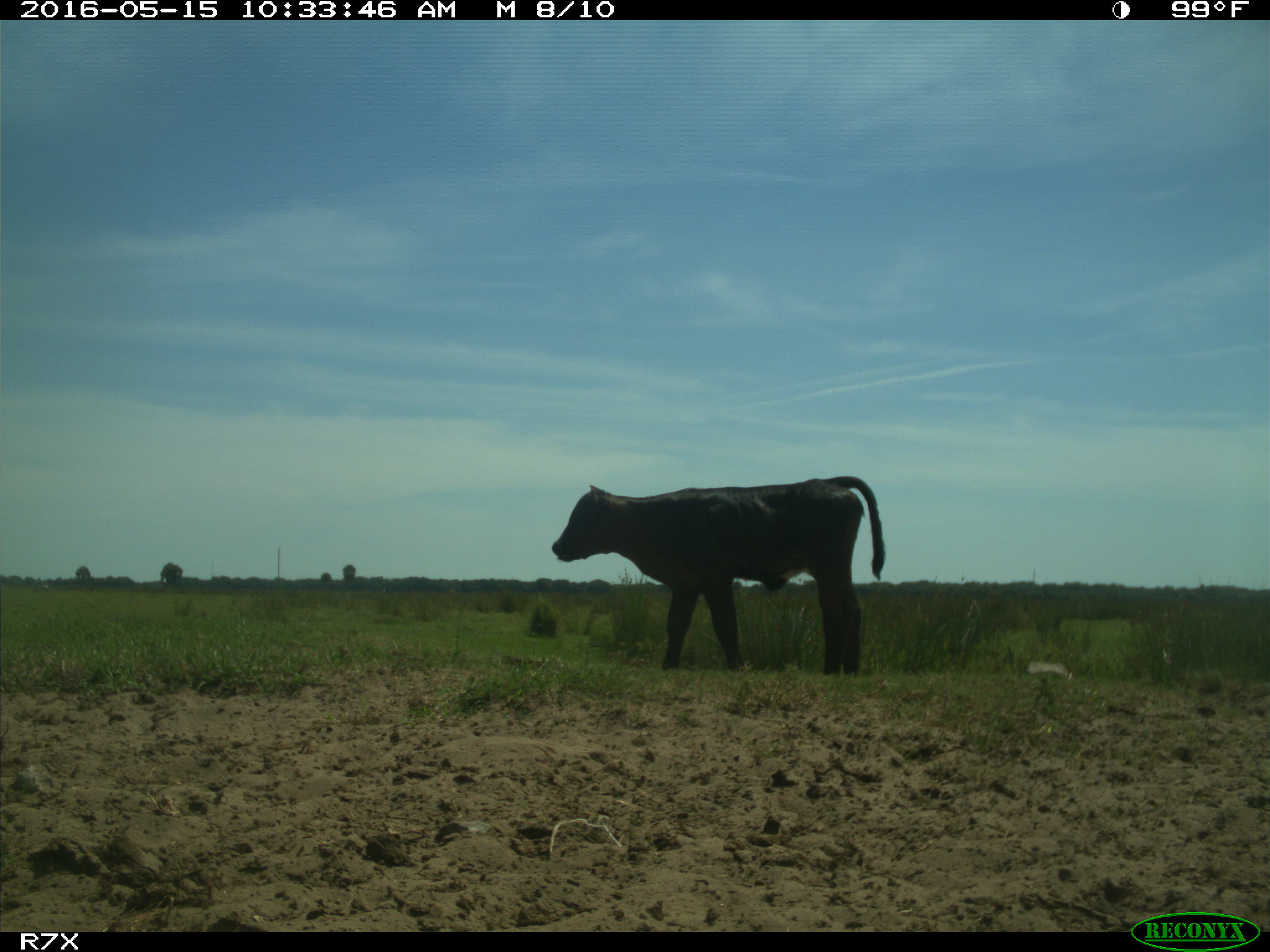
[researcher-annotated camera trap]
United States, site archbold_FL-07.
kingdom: Animalia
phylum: Chordata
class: Mammalia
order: Artiodactyla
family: Bovidae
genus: Bos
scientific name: Bos taurus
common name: domestic cow